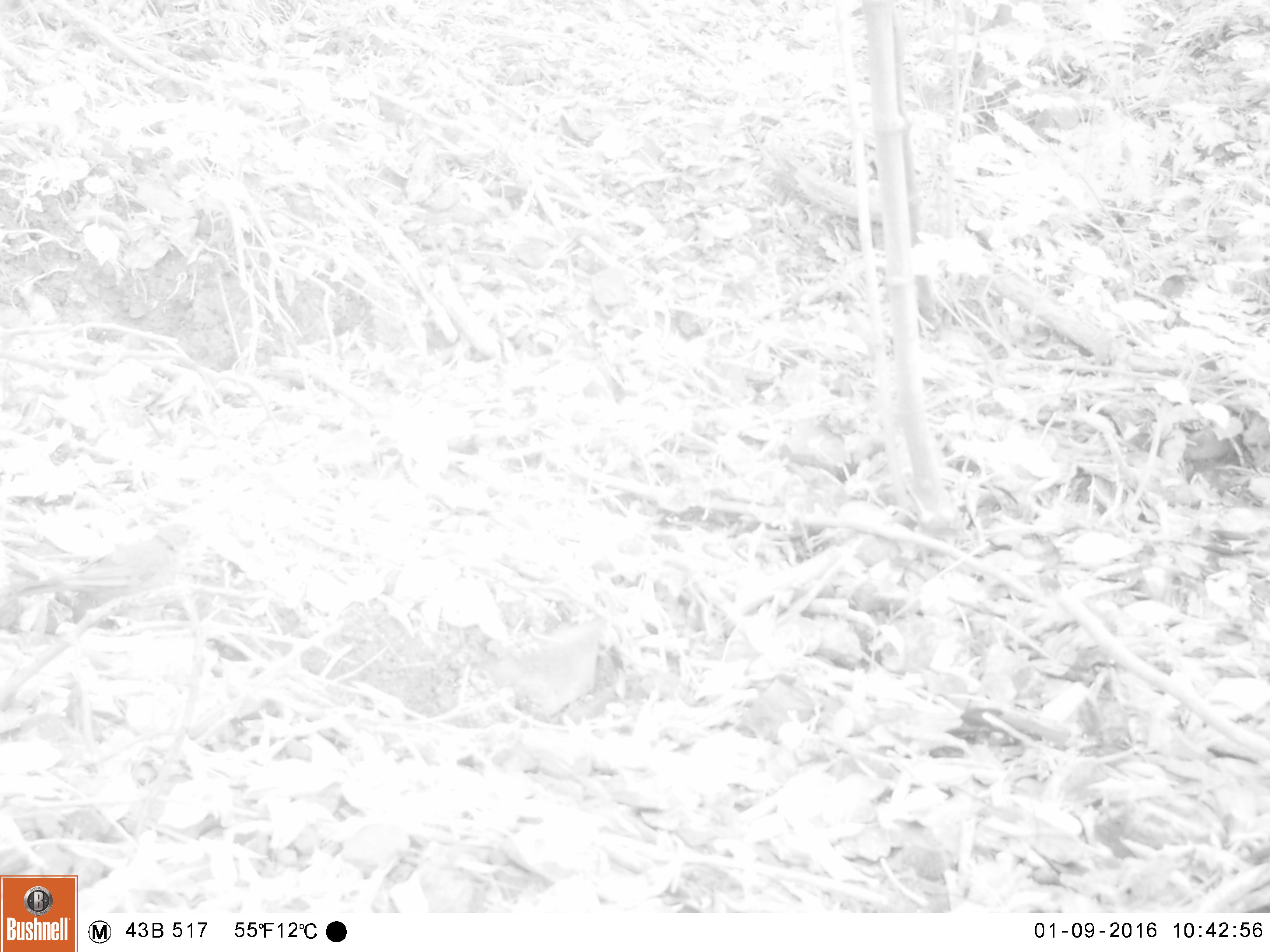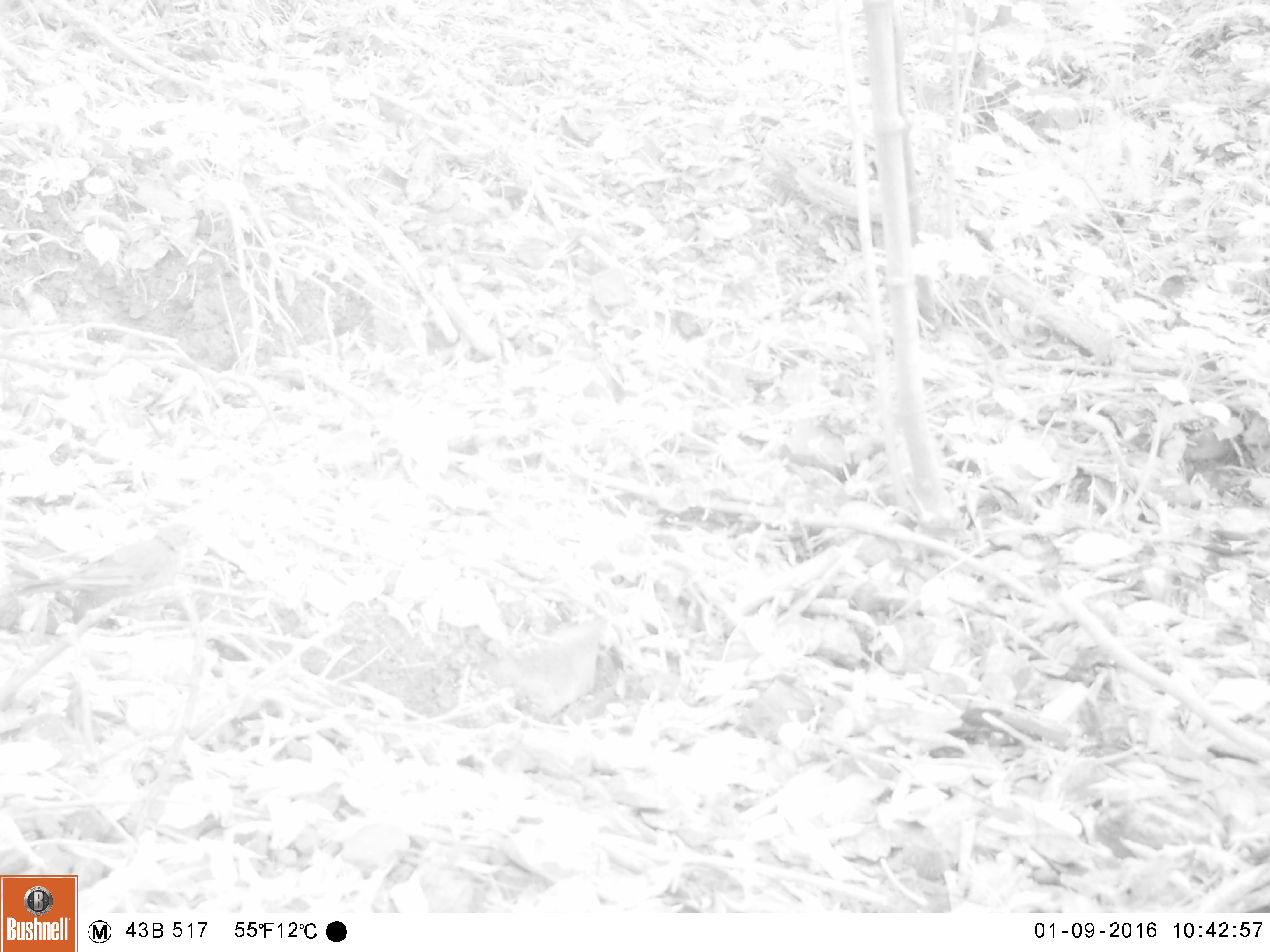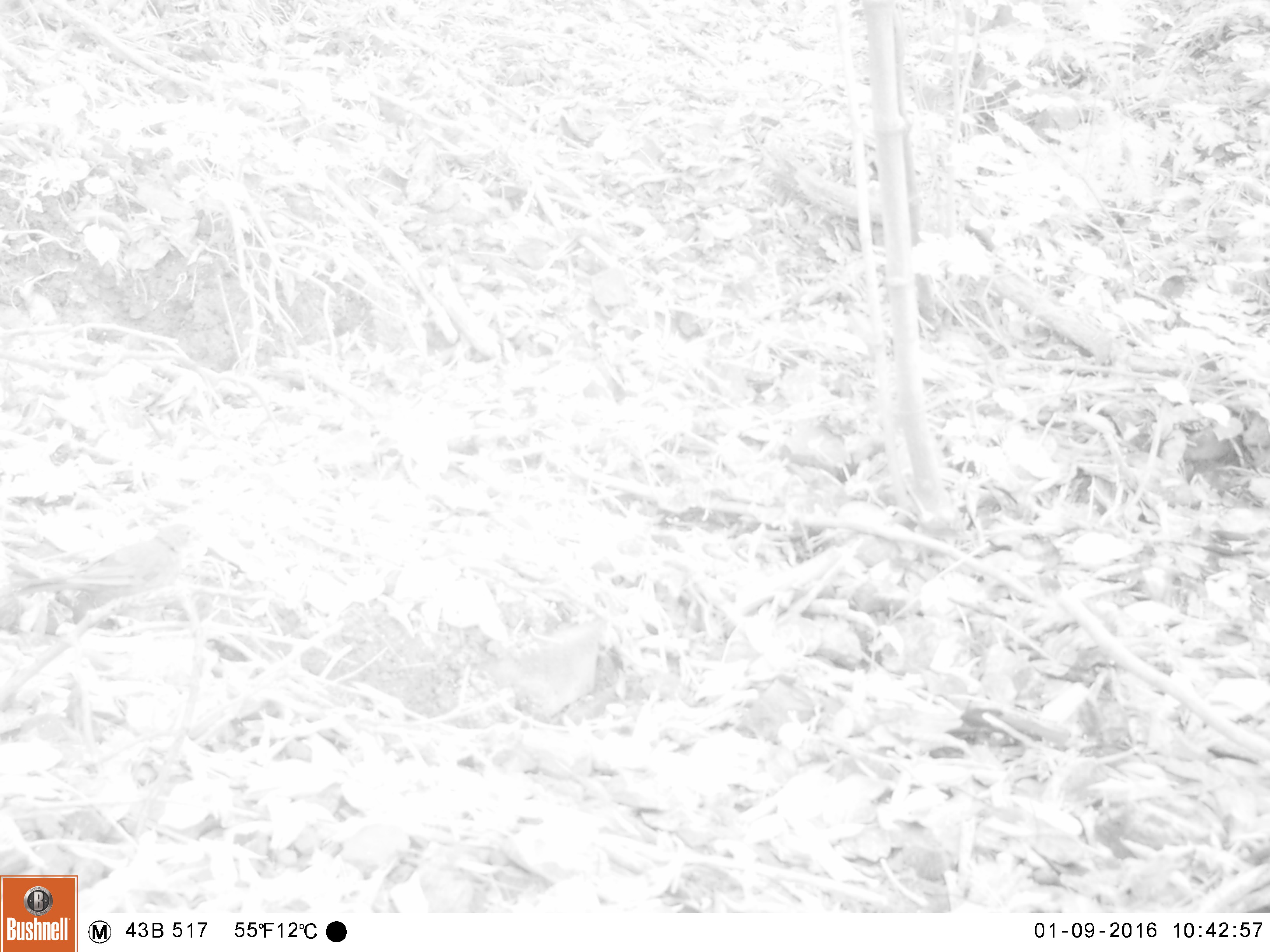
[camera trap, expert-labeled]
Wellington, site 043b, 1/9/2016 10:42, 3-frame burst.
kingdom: Animalia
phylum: Chordata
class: Aves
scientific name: Aves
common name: bird